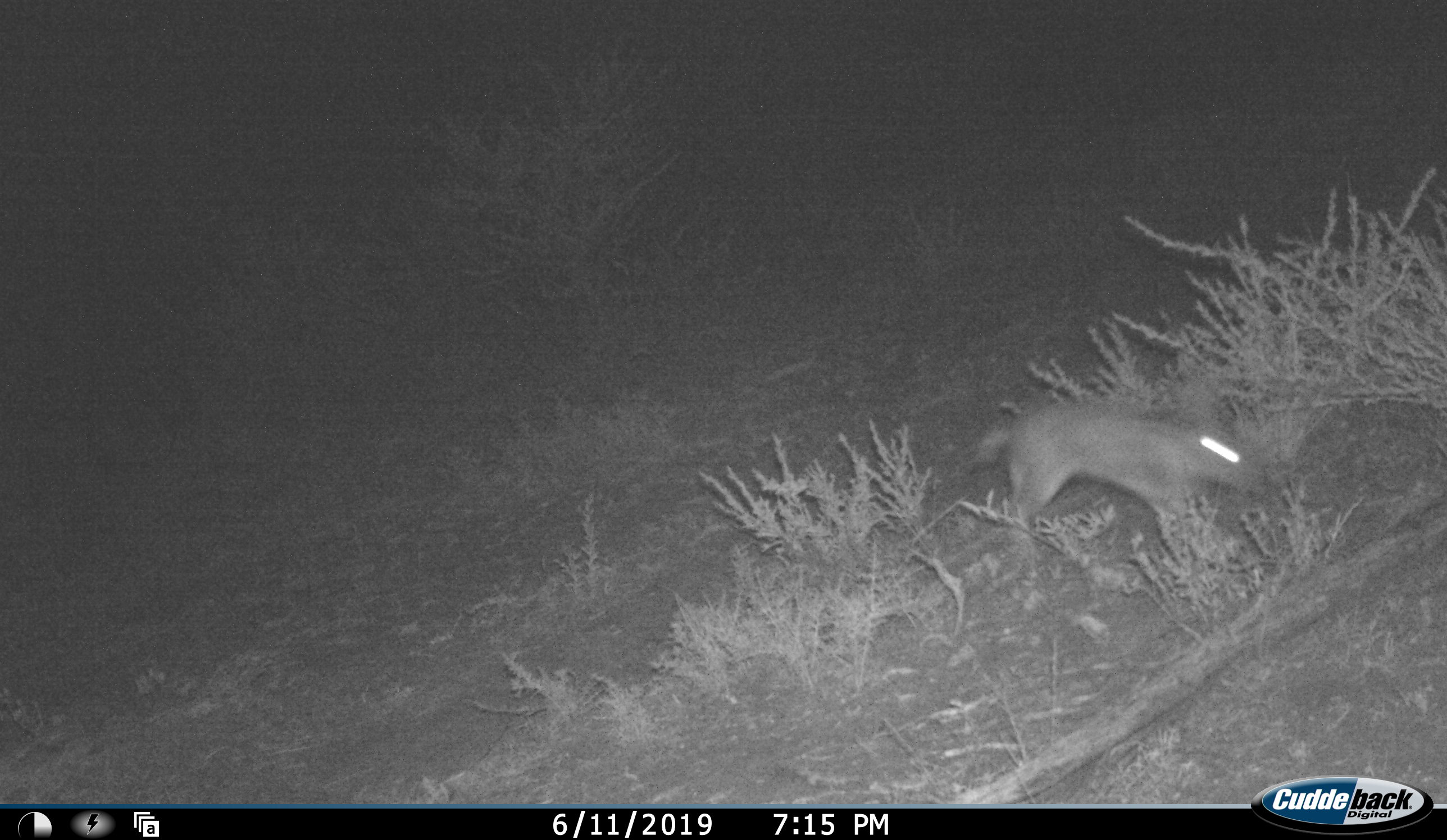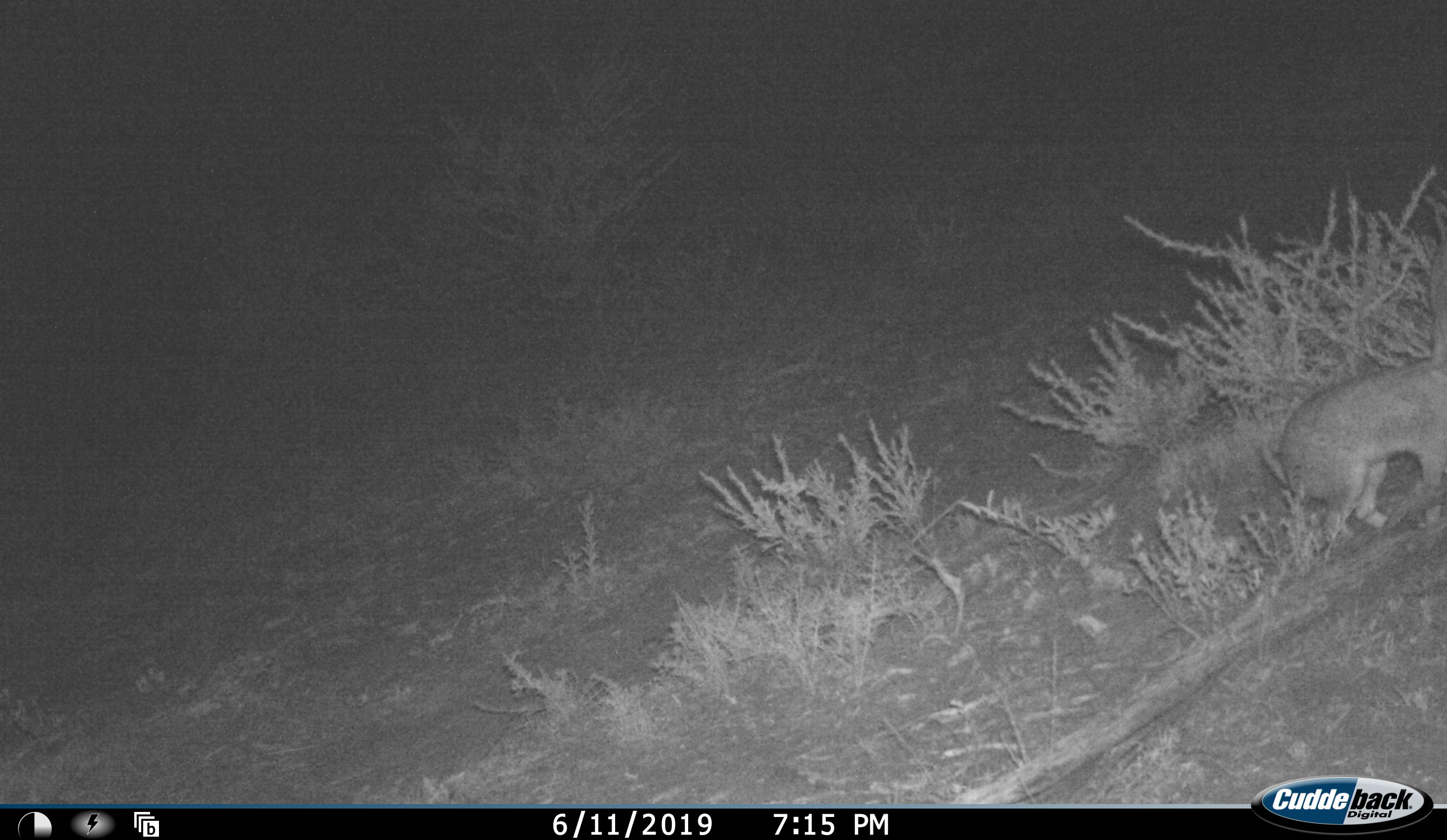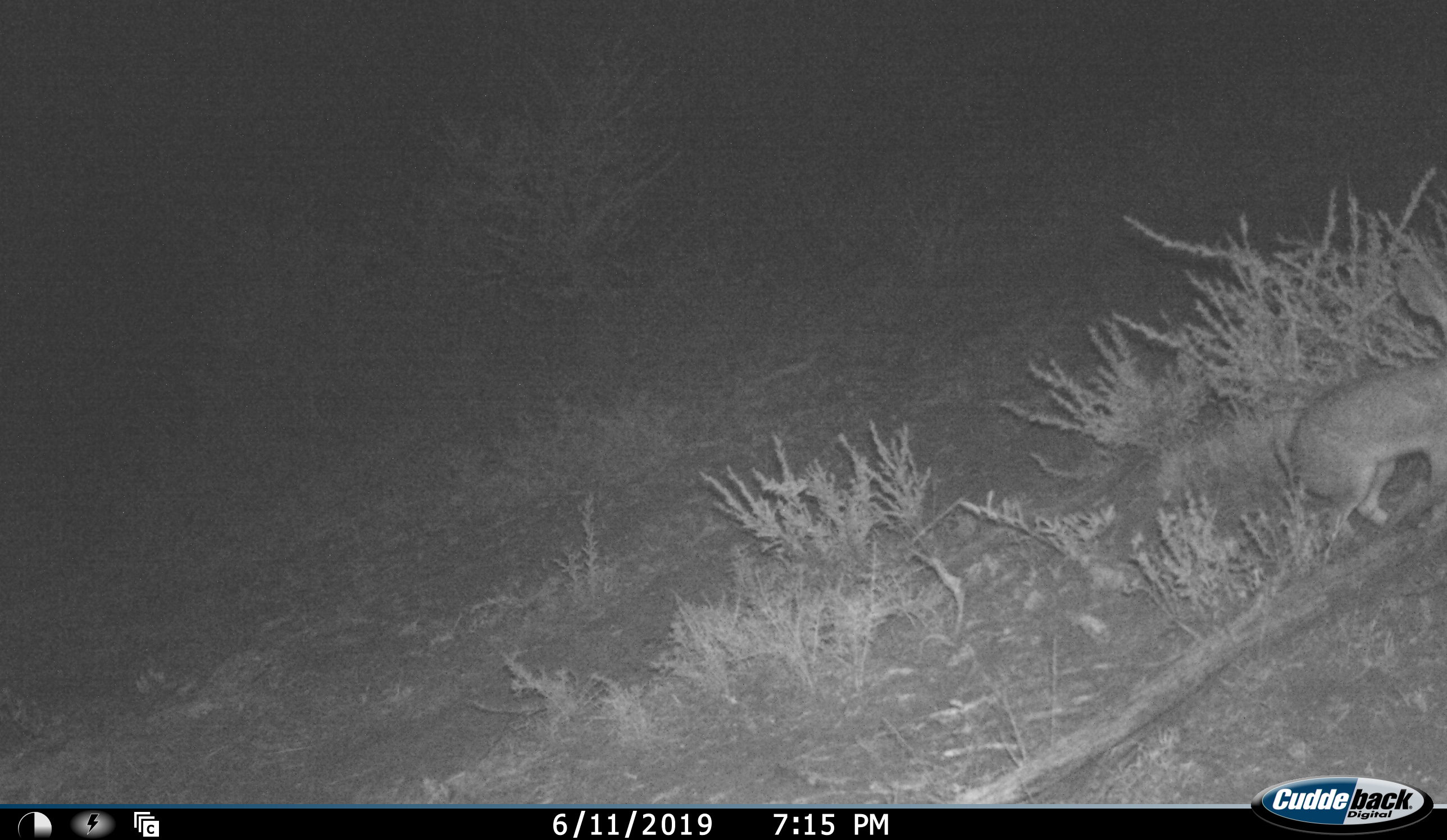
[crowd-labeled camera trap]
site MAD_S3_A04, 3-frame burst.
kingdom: Animalia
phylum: Chordata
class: Mammalia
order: Lagomorpha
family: Leporidae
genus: Lepus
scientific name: Lepus capensis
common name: cape hare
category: harecape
Harecape (cape hare) (Lepus capensis), count 1. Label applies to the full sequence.